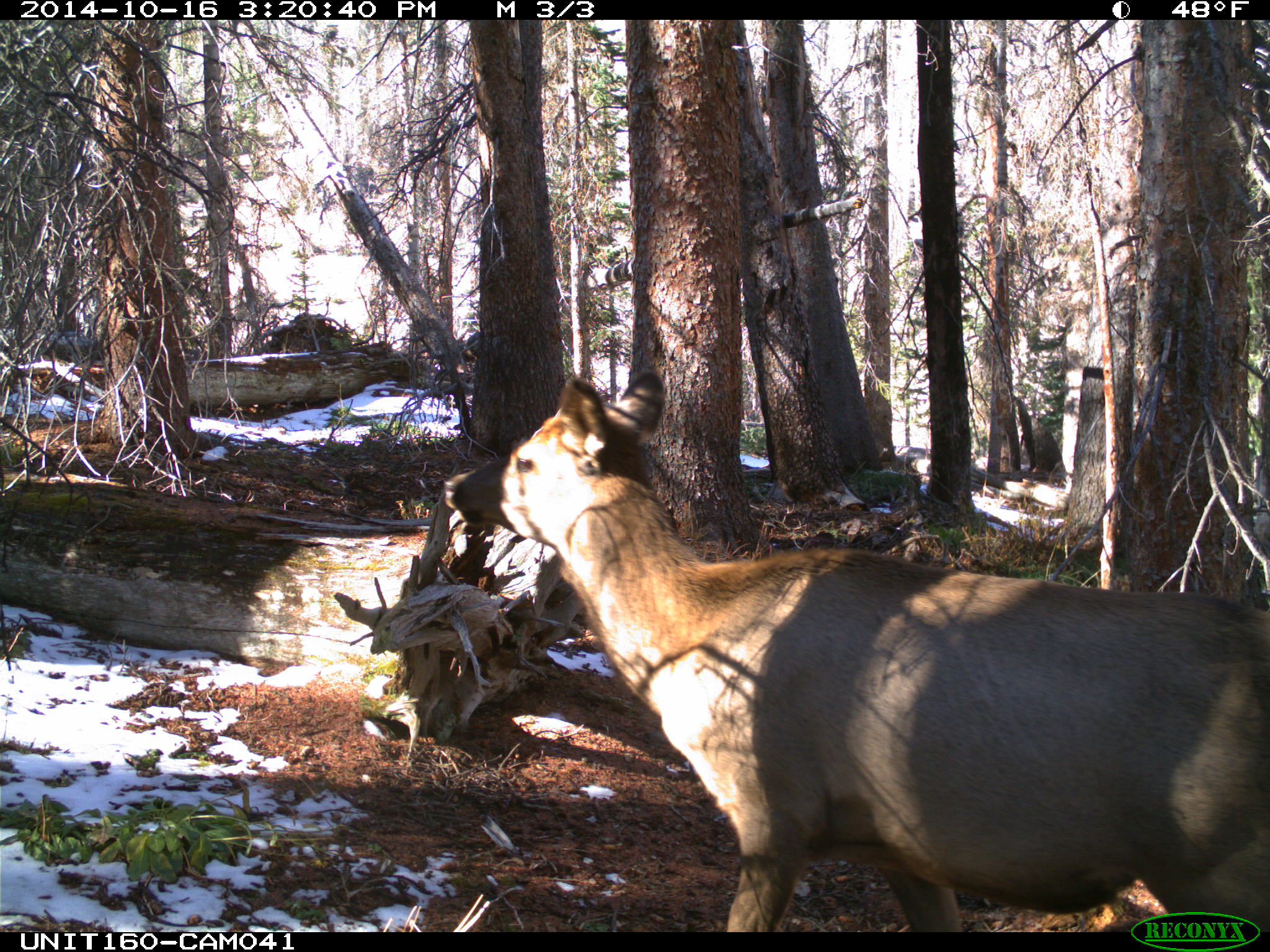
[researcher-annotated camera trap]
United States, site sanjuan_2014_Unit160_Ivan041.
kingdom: Animalia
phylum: Chordata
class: Mammalia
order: Artiodactyla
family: Cervidae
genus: Cervus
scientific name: Cervus elaphus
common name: red deer